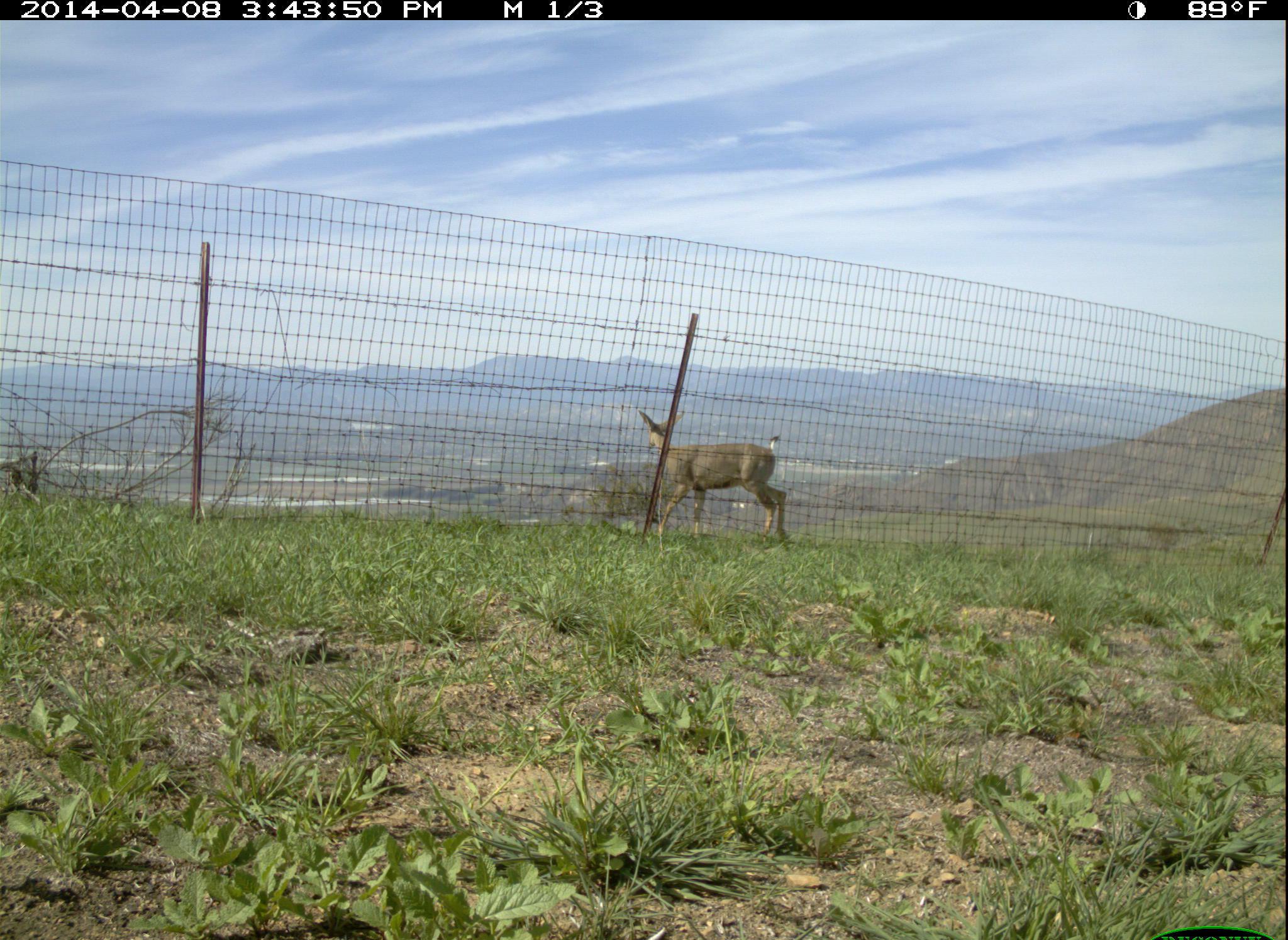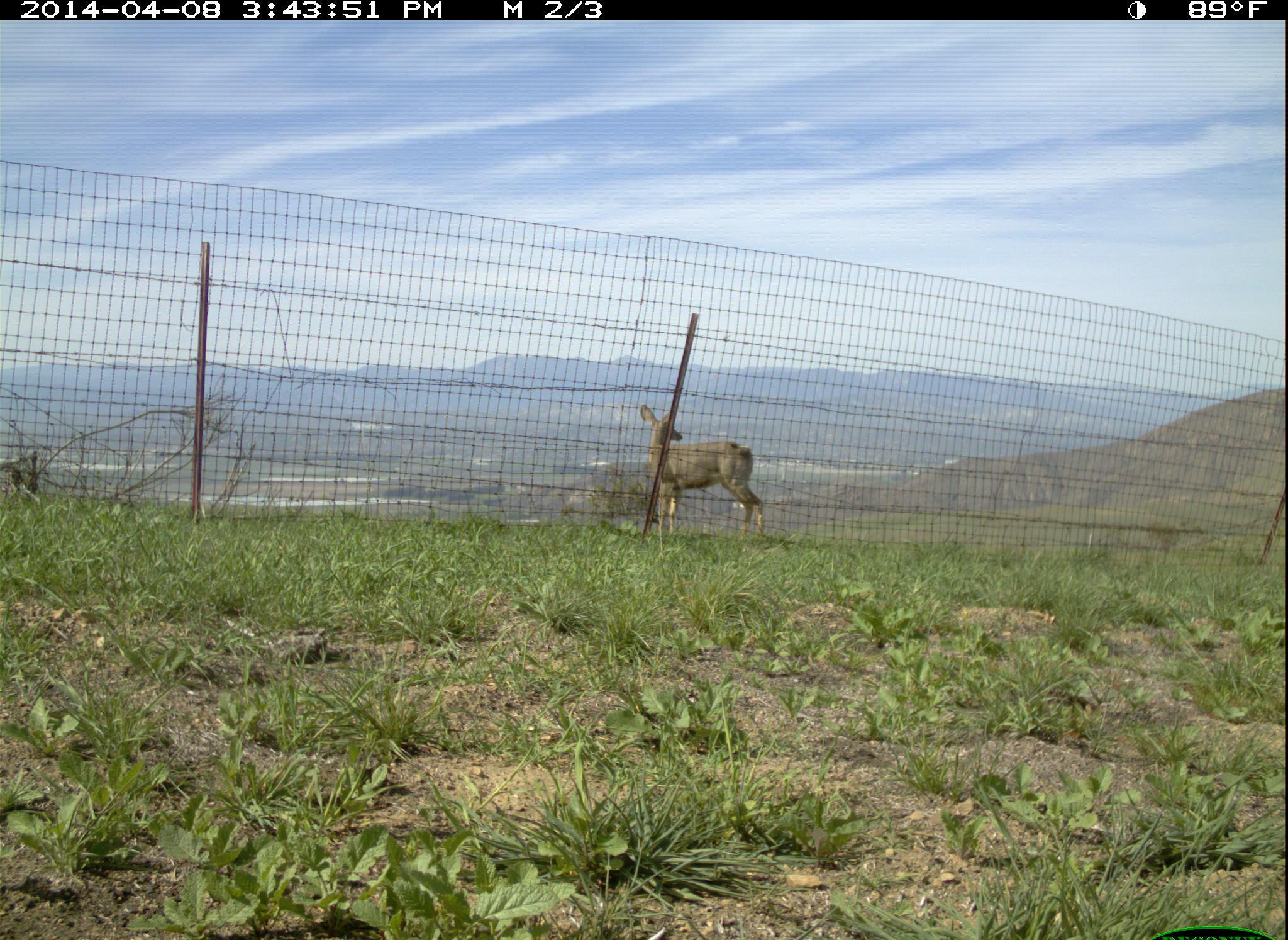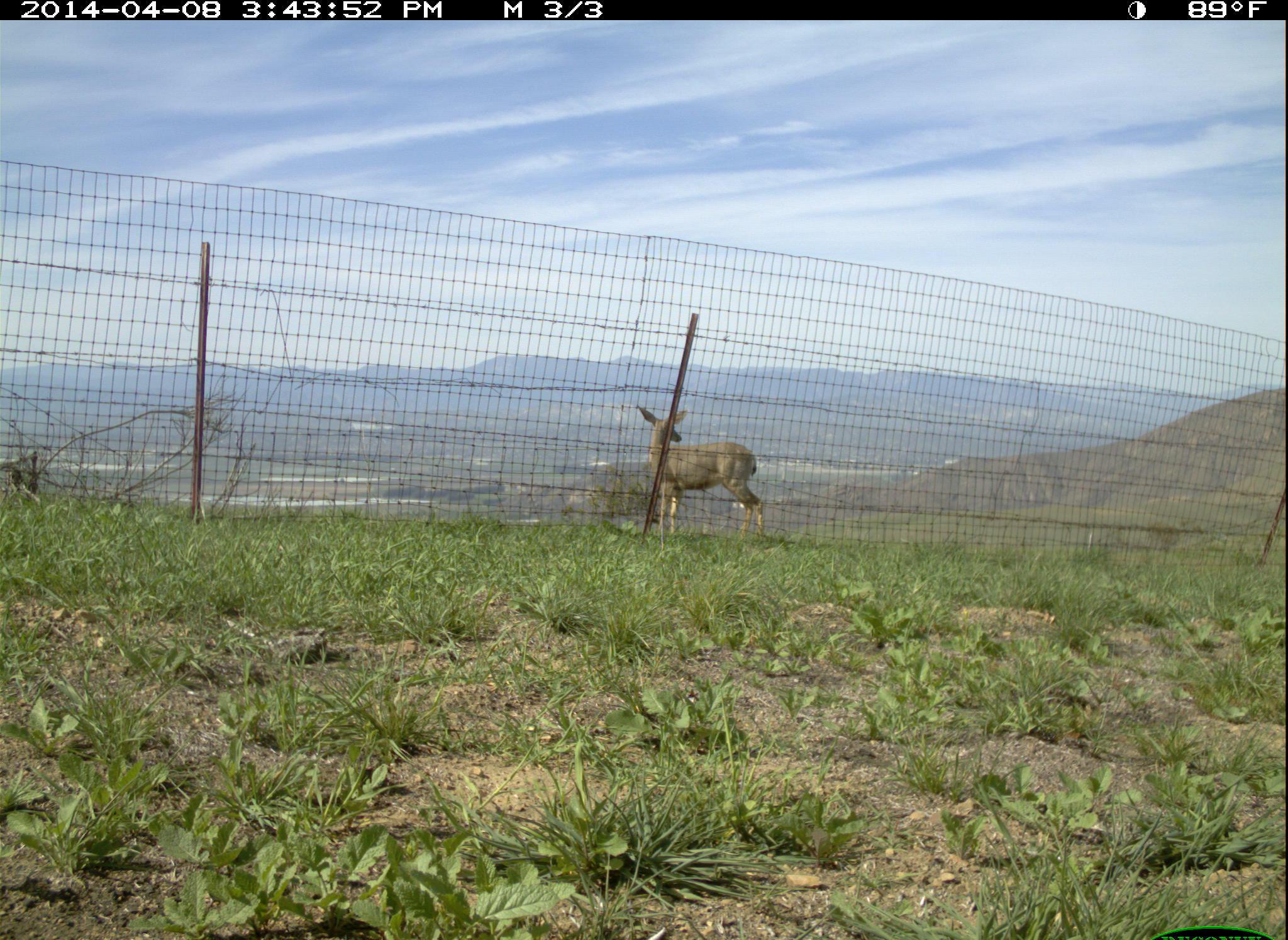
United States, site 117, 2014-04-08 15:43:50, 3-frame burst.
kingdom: Animalia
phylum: Chordata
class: Mammalia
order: Artiodactyla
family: Cervidae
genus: Odocoileus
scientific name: Odocoileus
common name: deer